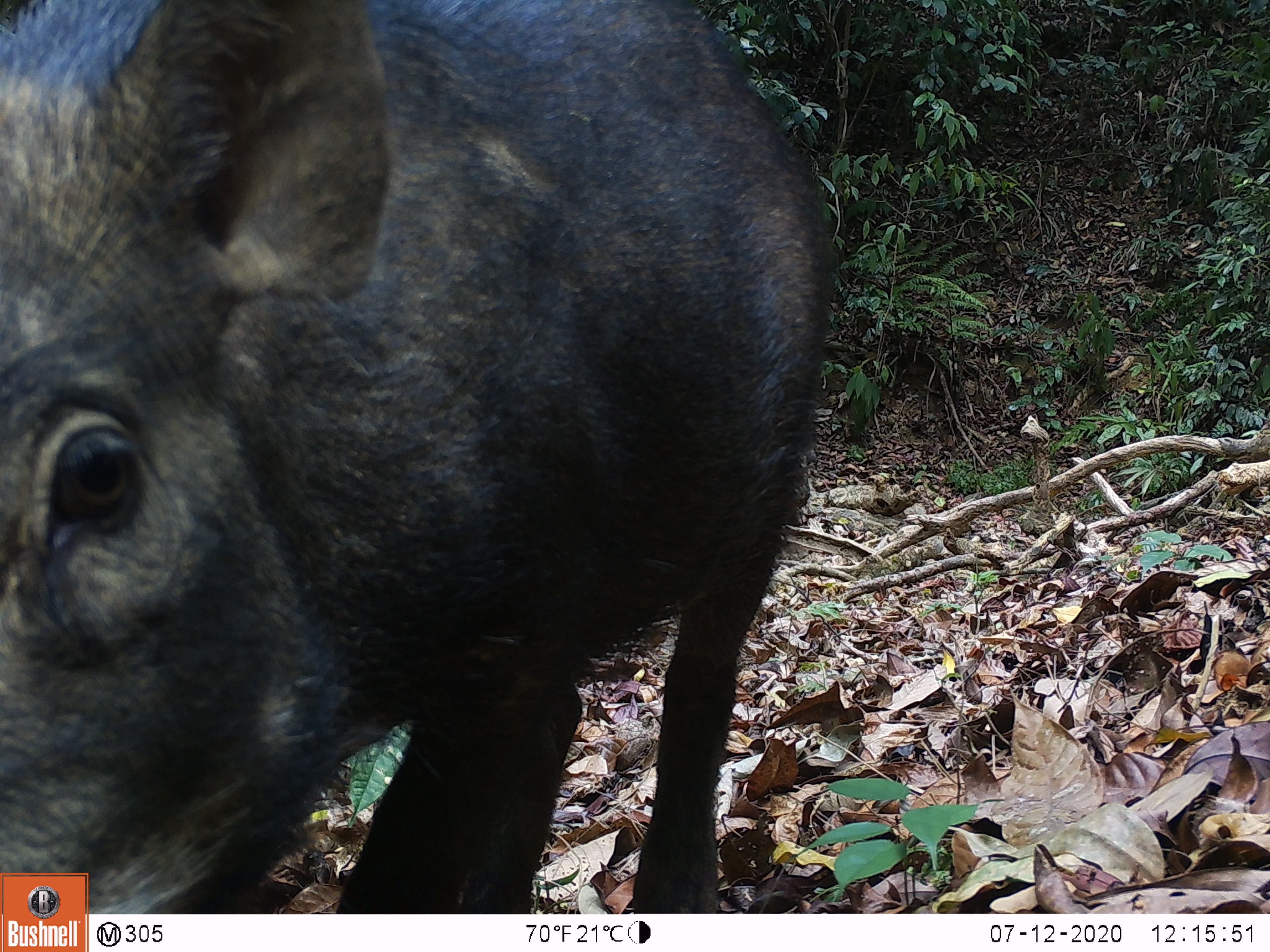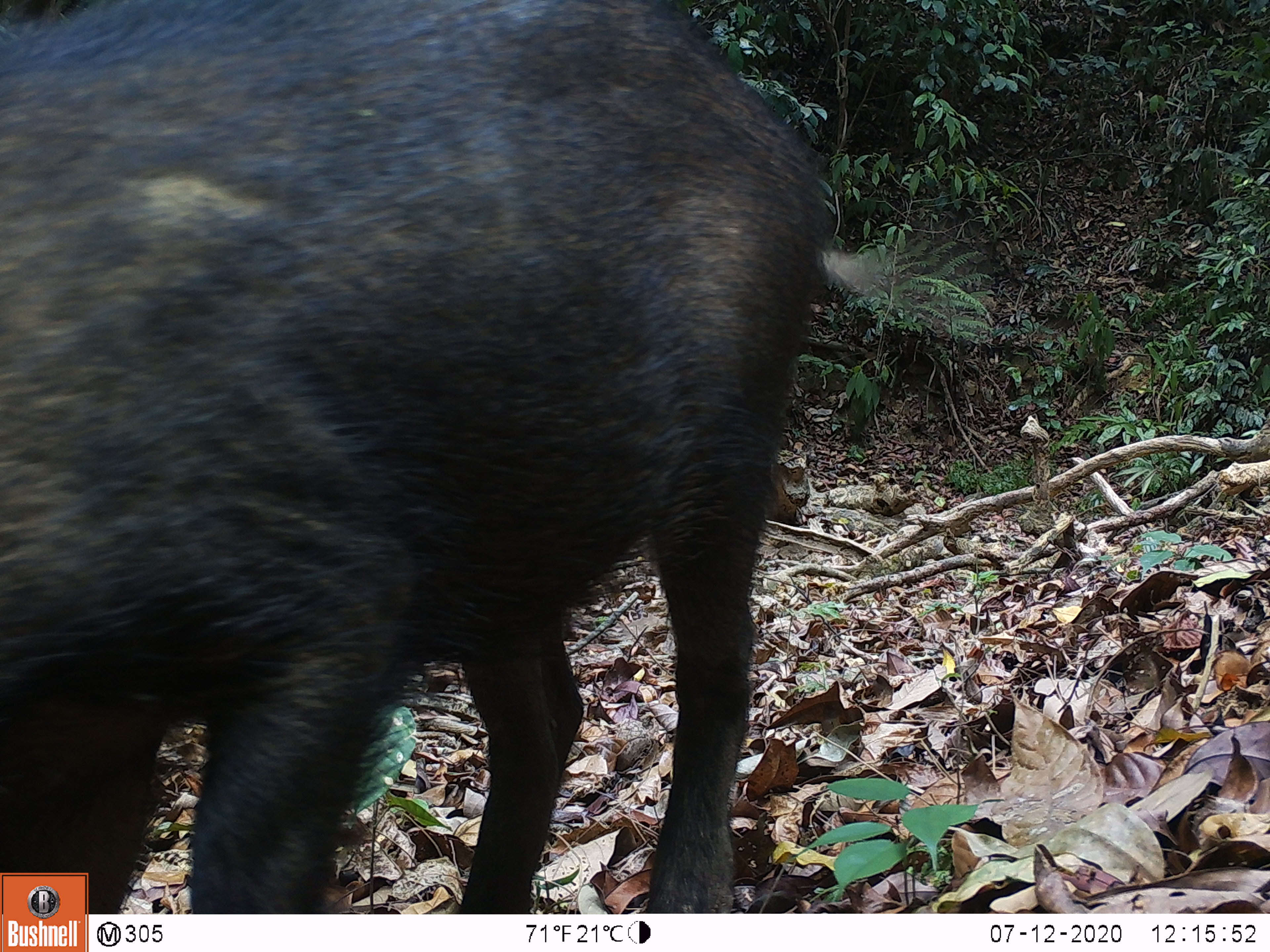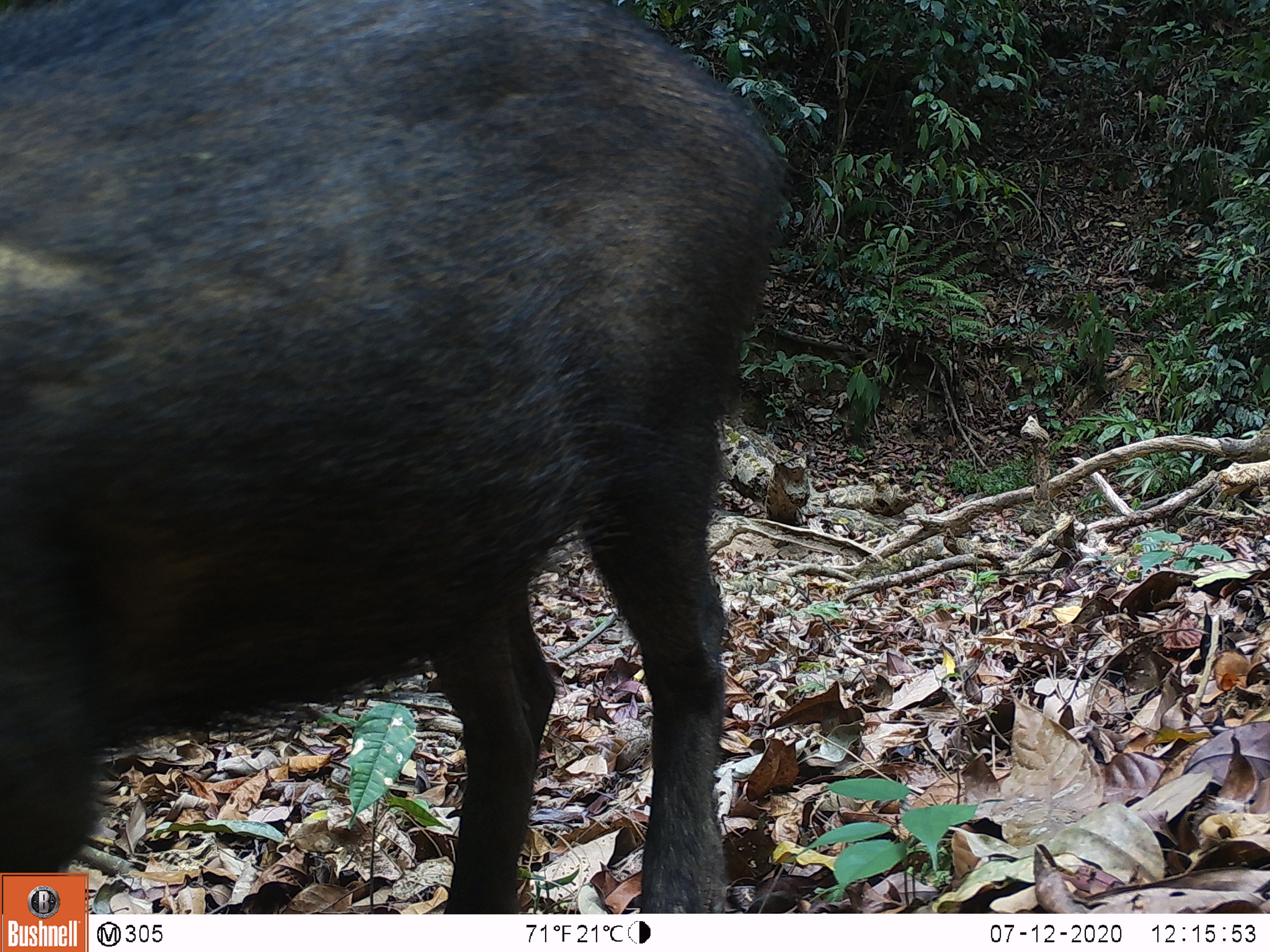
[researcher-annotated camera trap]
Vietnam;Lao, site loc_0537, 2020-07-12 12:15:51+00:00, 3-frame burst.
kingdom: Animalia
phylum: Chordata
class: Mammalia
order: Artiodactyla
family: Suidae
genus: Sus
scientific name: Sus scrofa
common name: eurasian wild pig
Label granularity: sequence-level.